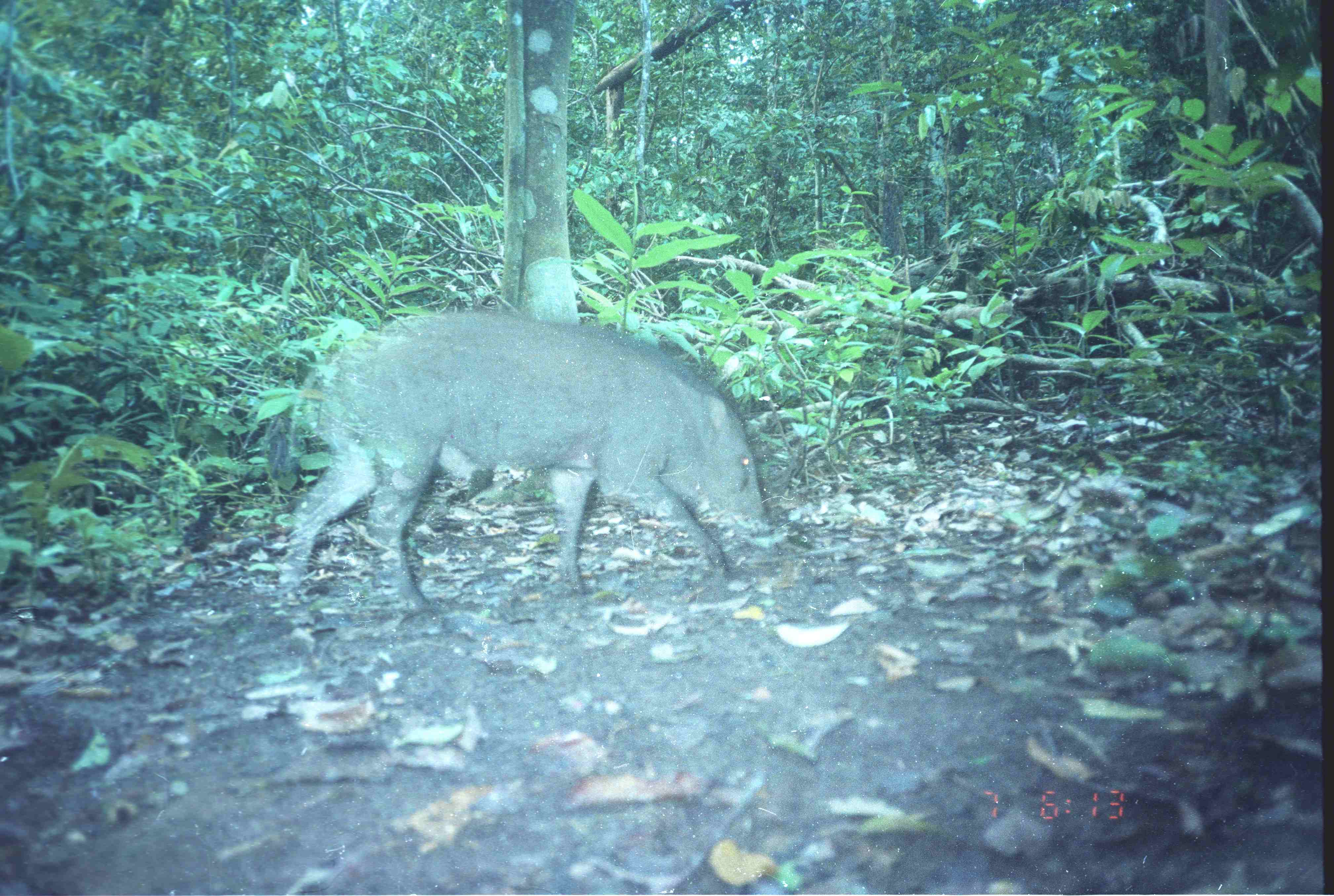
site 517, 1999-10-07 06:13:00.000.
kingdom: Animalia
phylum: Chordata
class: Mammalia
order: Artiodactyla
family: Suidae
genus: Sus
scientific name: Sus scrofa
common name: wild boar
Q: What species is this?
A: Sus scrofa (wild boar).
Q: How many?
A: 1.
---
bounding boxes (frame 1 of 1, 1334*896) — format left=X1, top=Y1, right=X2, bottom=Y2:
sus scrofa: left=276, top=309, right=765, bottom=613